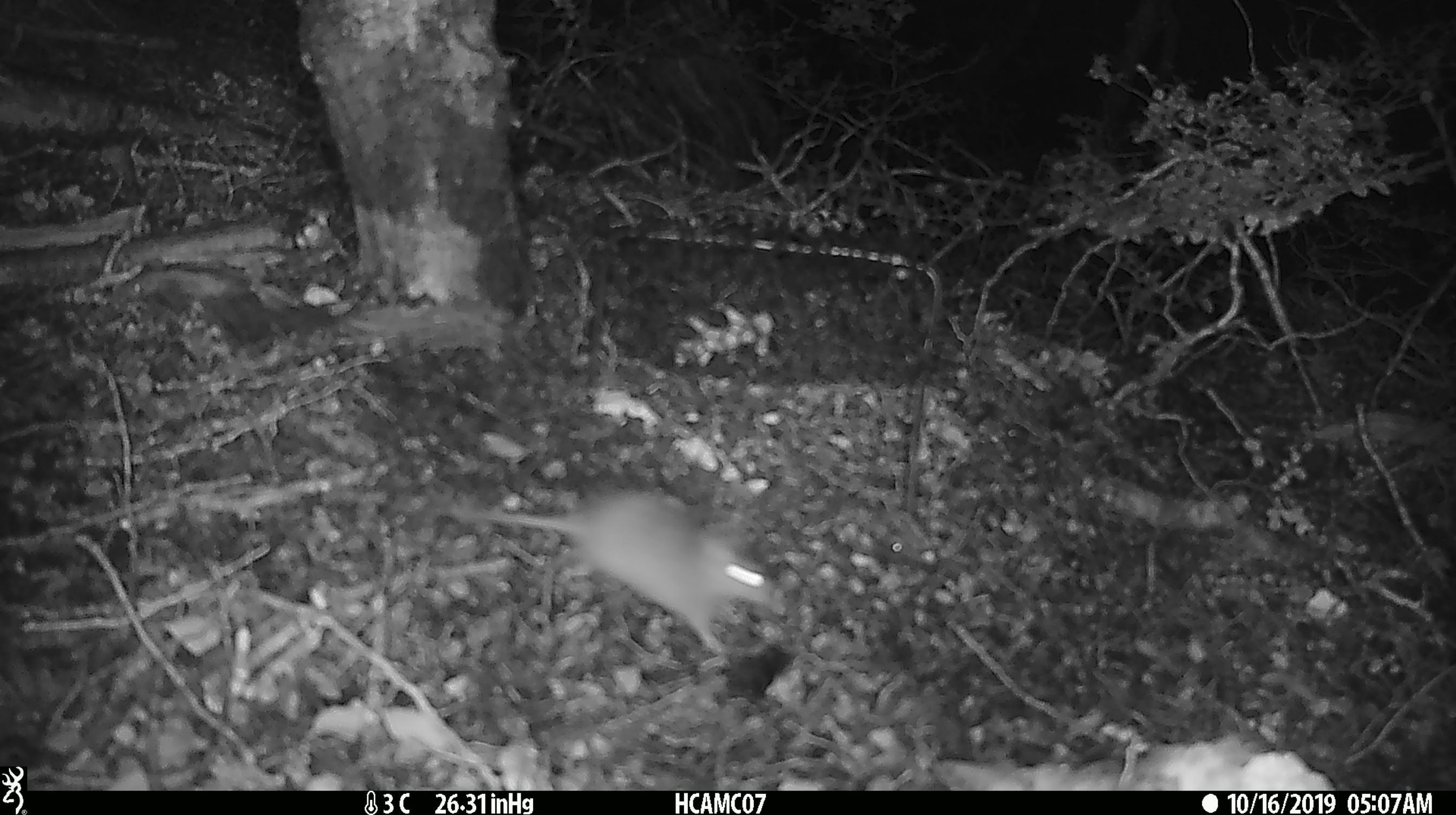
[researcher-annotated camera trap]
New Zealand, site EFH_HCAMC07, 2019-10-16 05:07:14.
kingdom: Animalia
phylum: Chordata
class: Mammalia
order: Rodentia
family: Muridae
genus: Mus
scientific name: Mus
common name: mouse